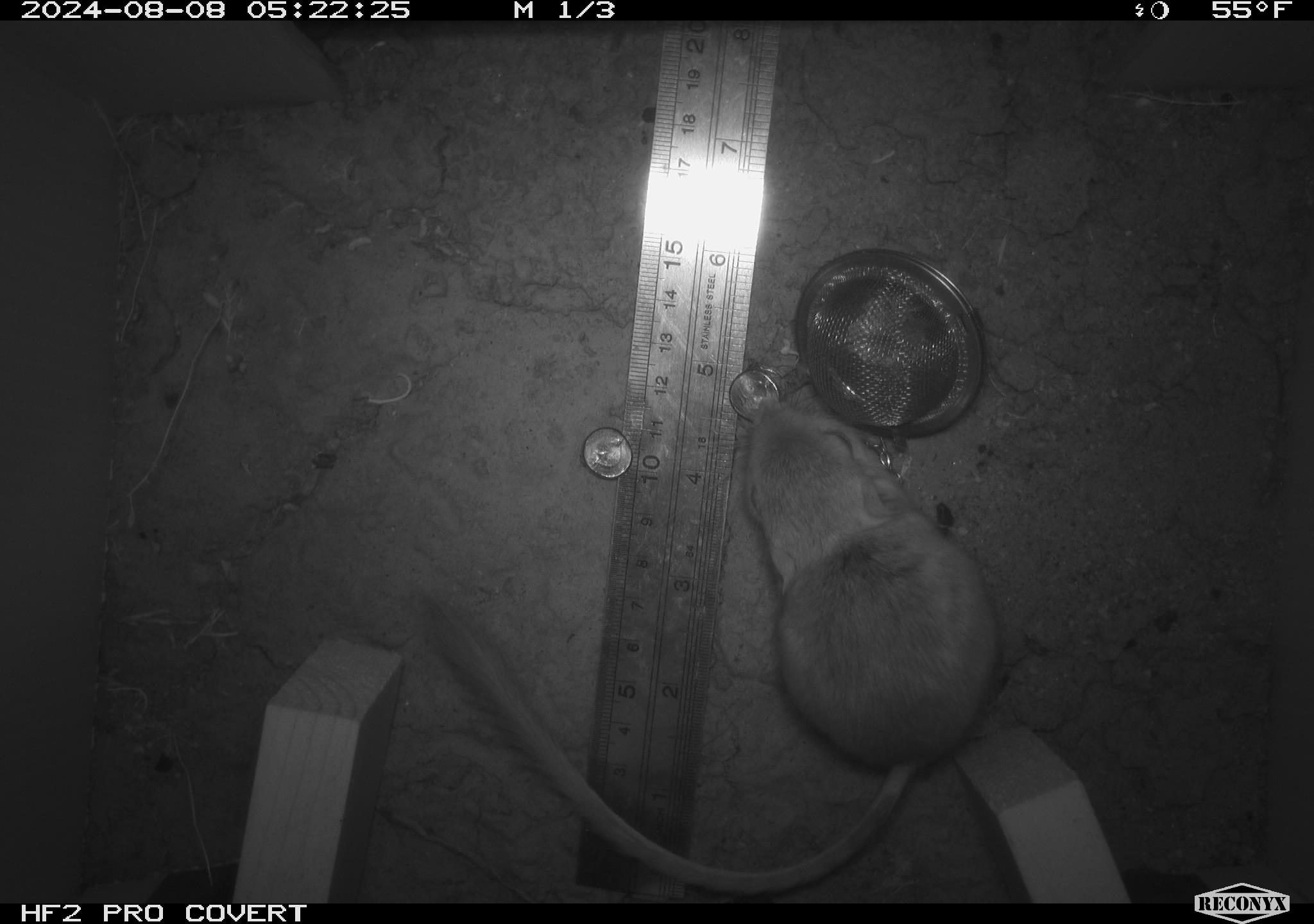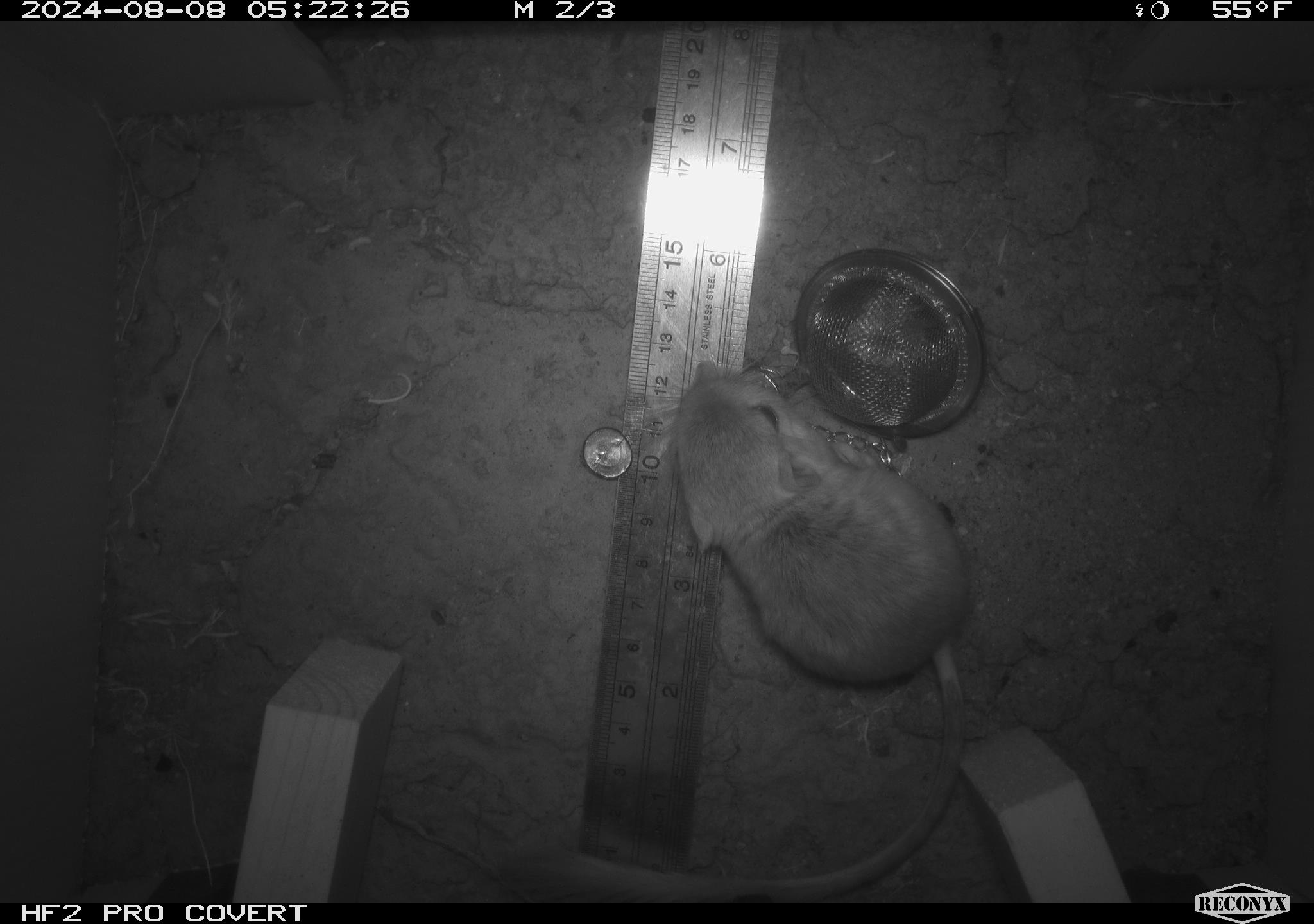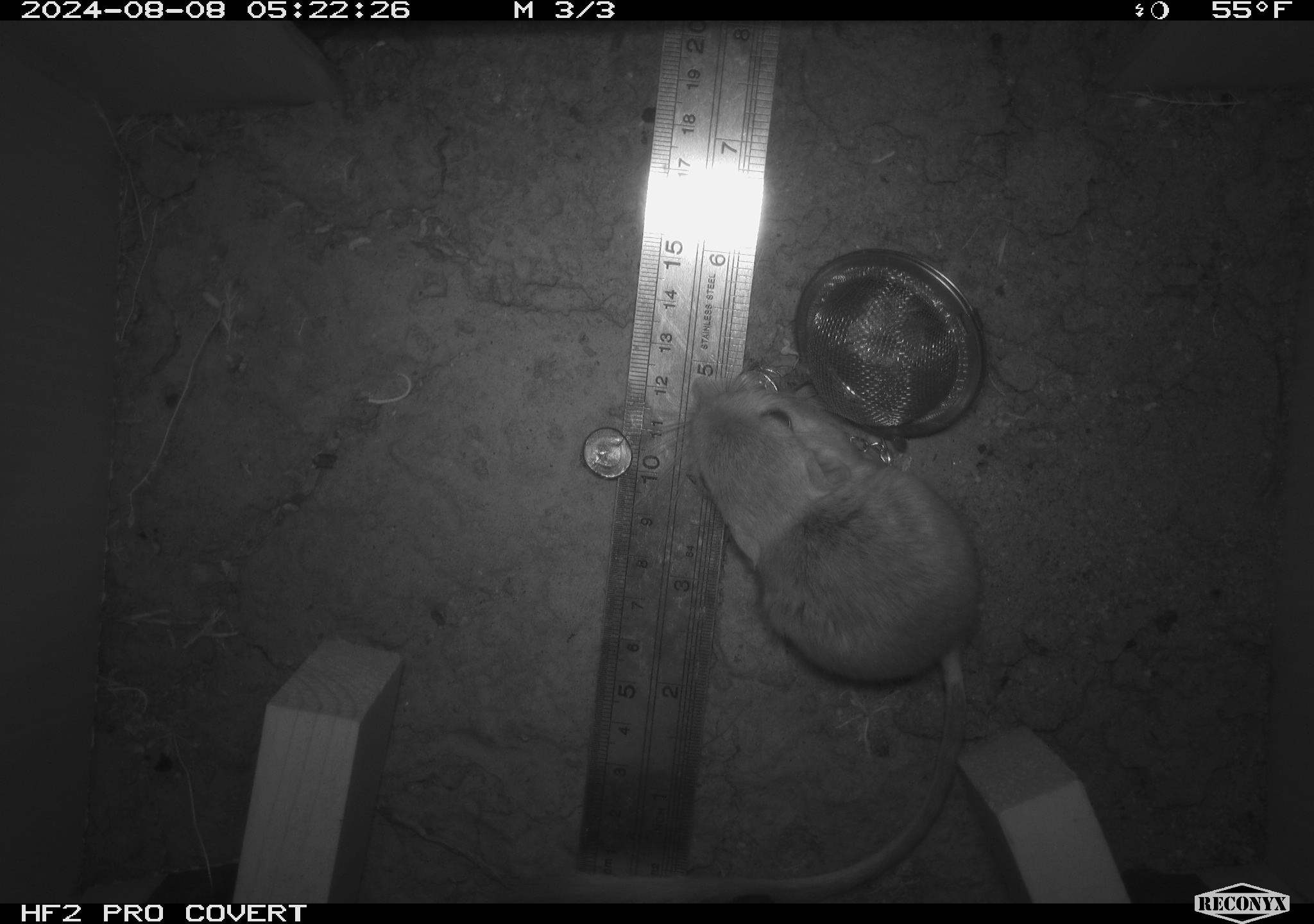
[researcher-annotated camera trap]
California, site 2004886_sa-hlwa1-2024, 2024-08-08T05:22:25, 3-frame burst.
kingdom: Animalia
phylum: Chordata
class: Mammalia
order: Rodentia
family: Heteromyidae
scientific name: Heteromyidae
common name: kangaroo rats and pocket mice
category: heteromyidae family